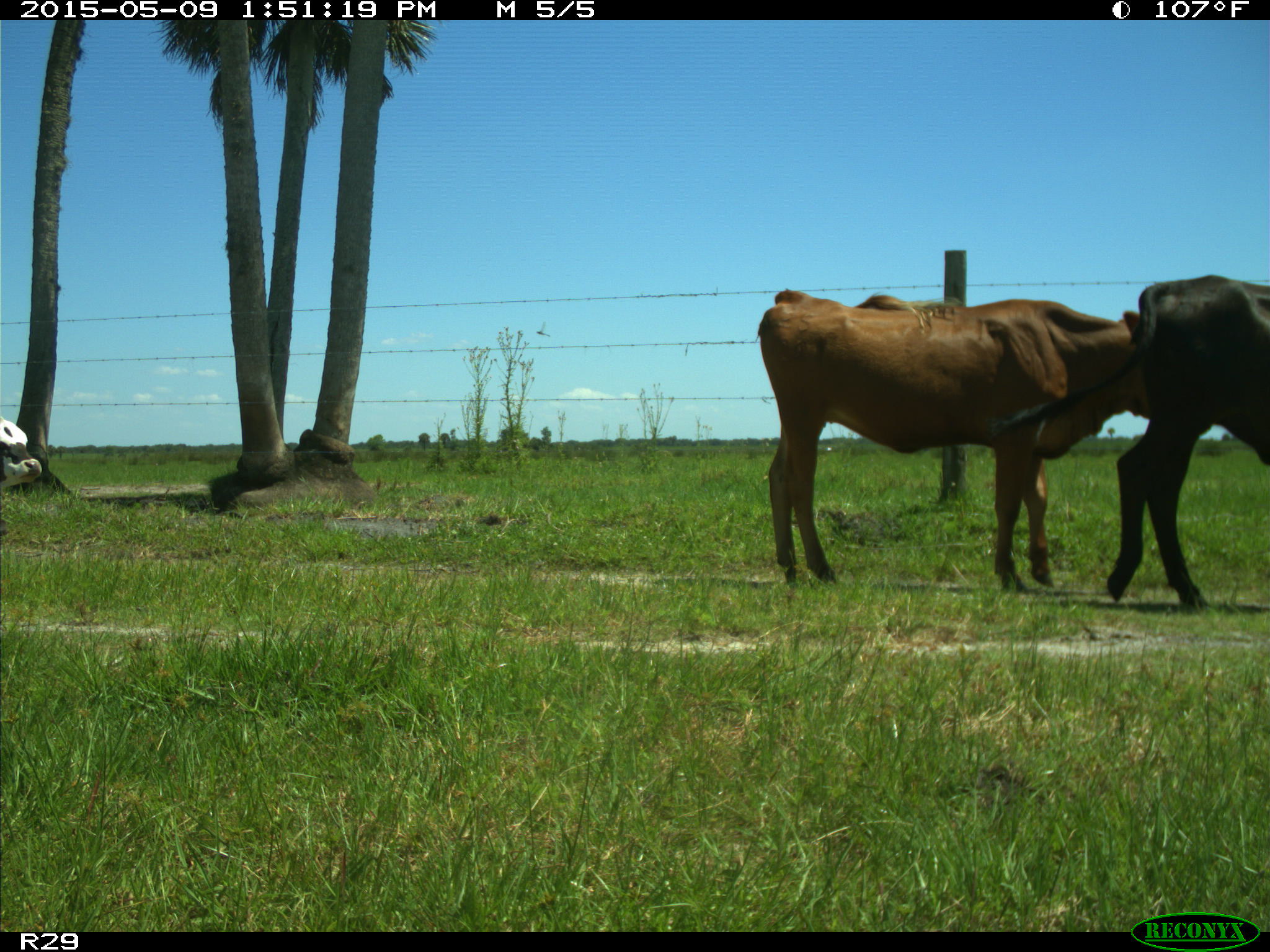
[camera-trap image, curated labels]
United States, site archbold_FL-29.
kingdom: Animalia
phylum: Chordata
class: Mammalia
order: Artiodactyla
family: Bovidae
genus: Bos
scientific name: Bos taurus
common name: domestic cow